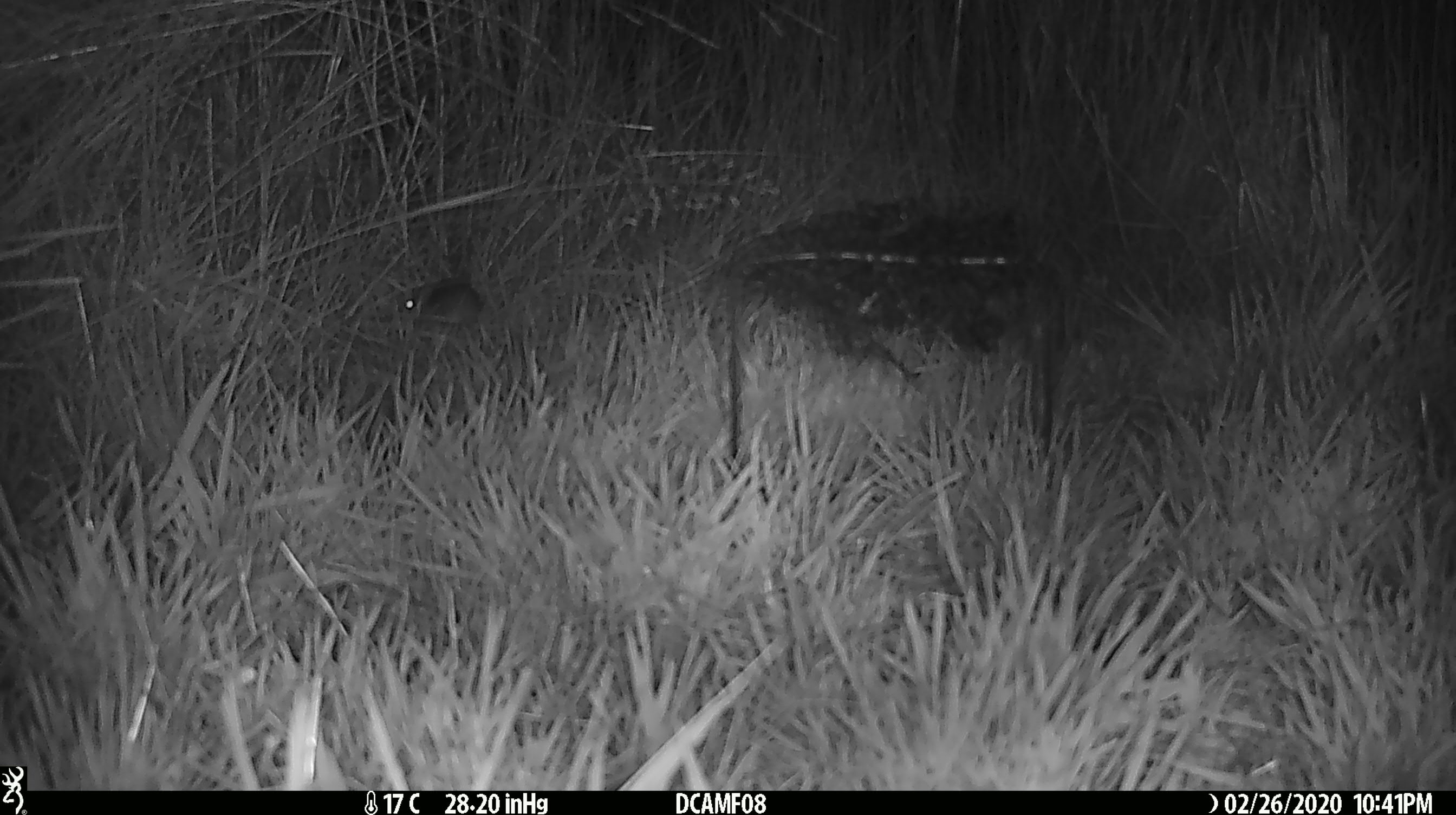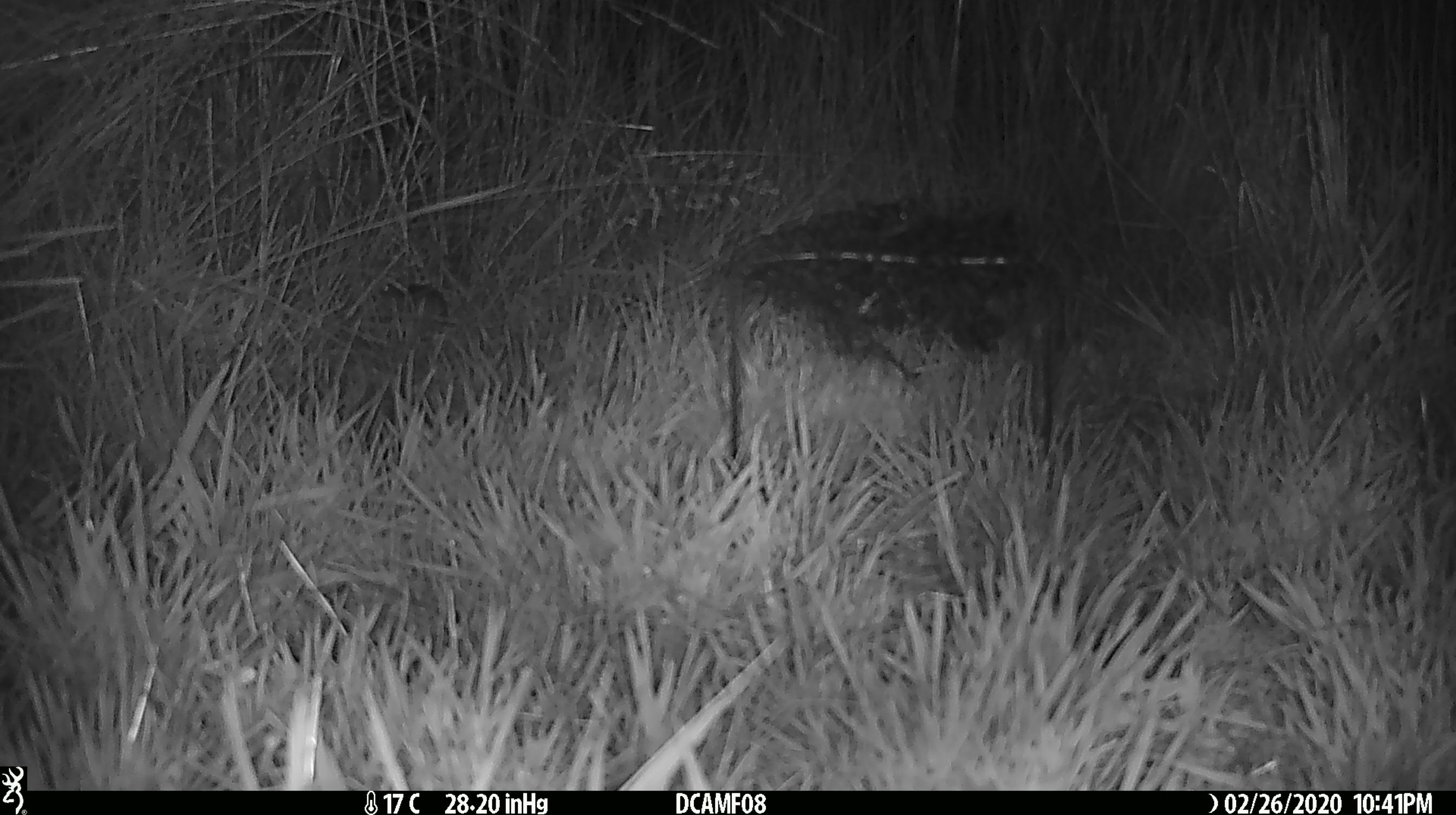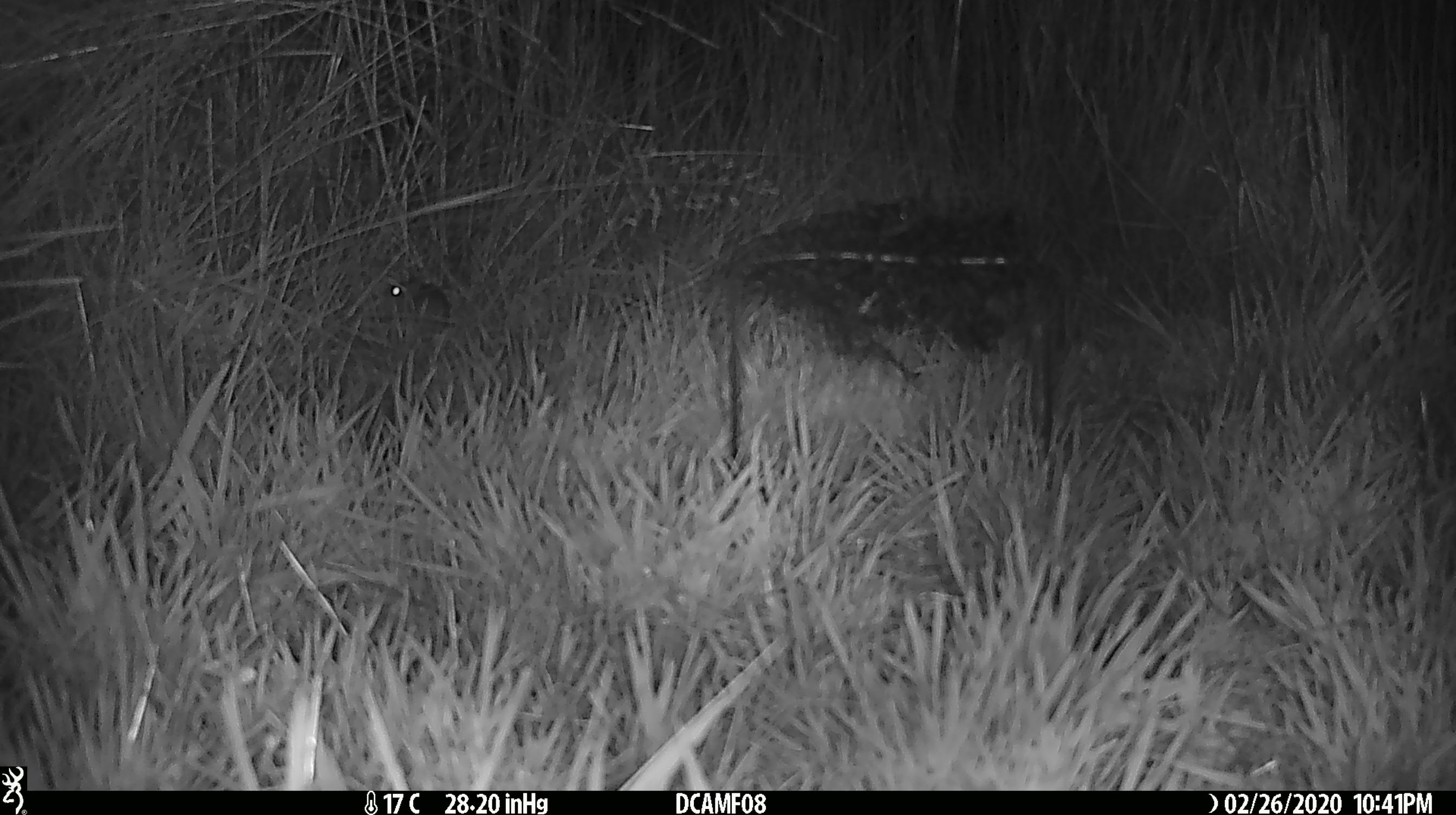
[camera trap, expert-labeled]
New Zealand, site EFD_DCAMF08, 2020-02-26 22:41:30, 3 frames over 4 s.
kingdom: Animalia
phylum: Chordata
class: Mammalia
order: Rodentia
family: Muridae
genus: Mus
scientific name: Mus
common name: mouse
Mouse (Mus).